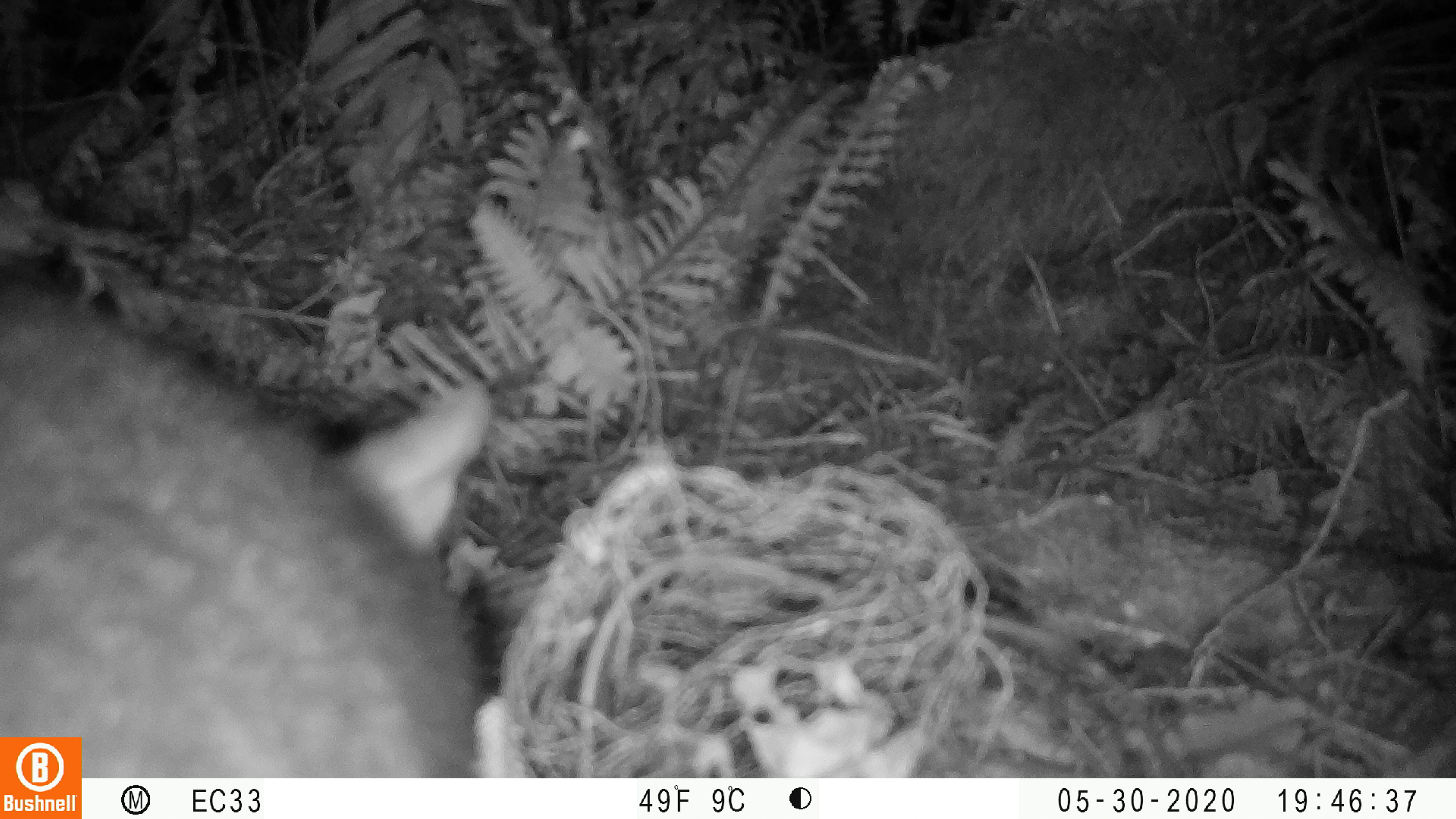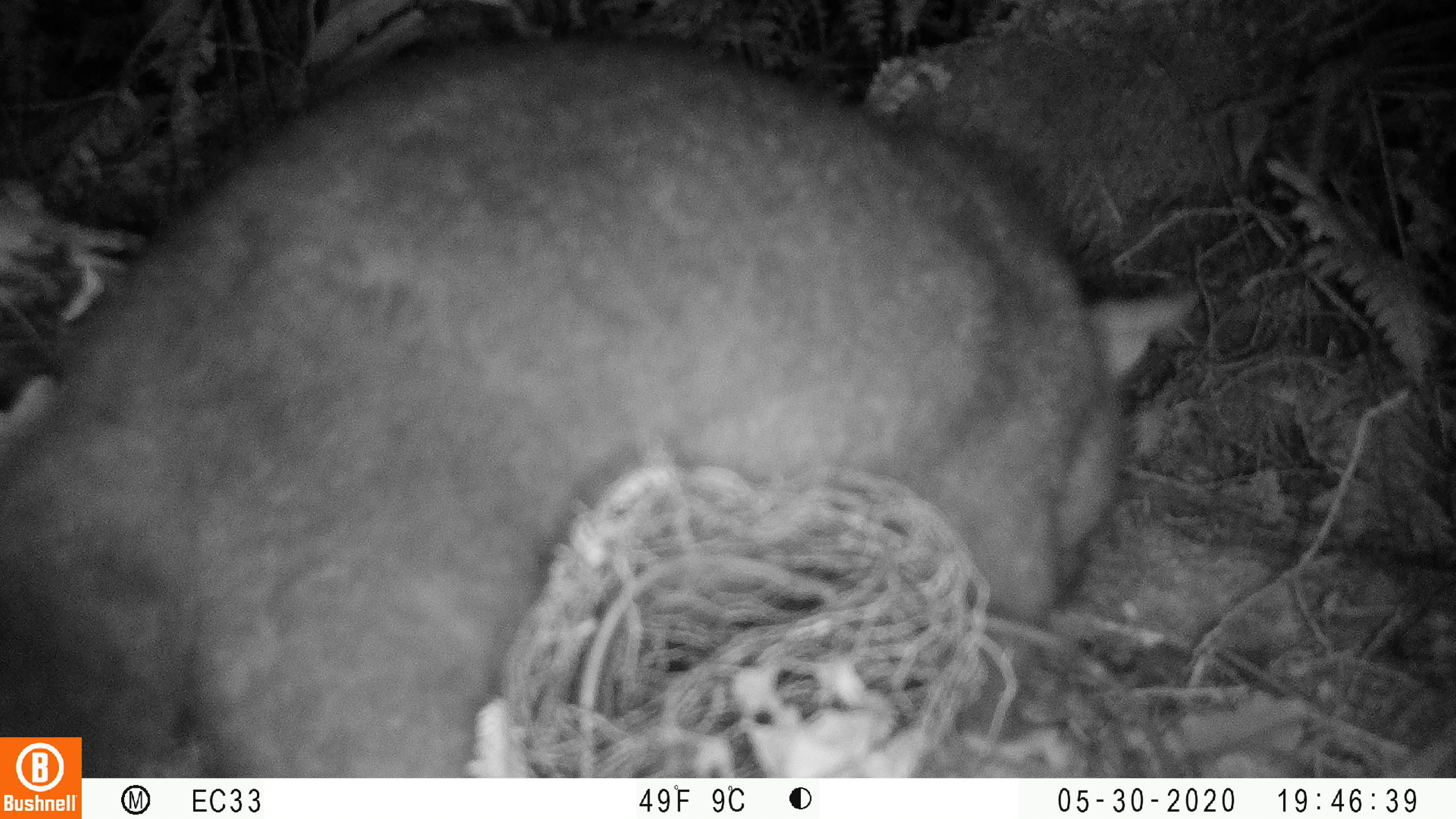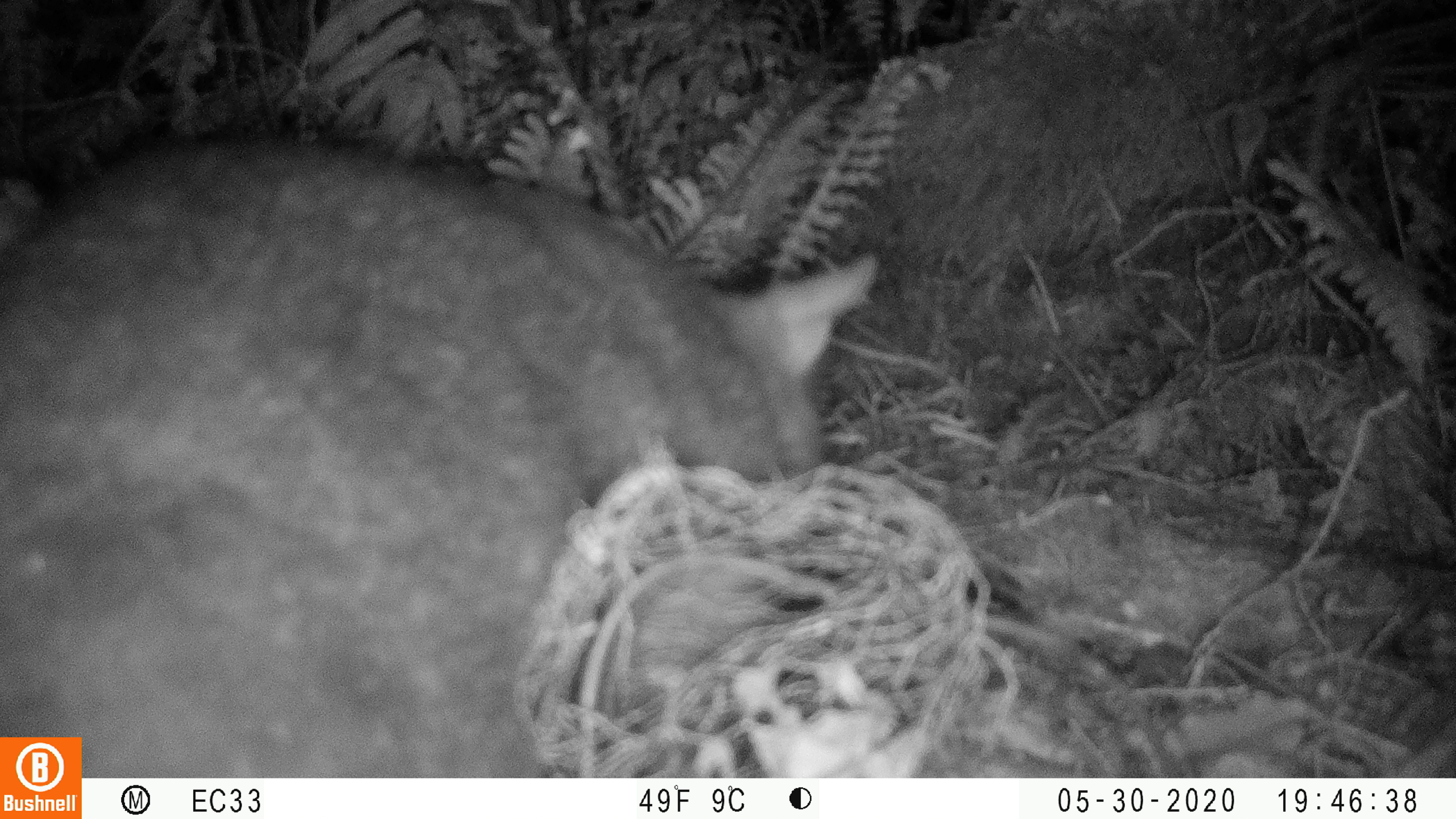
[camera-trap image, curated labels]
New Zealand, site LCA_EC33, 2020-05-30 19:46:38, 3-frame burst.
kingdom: Animalia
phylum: Chordata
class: Mammalia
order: Diprotodontia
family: Phalangeridae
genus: Trichosurus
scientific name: Trichosurus vulpecula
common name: common brushtail possum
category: possum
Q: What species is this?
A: Possum (common brushtail possum) (Trichosurus vulpecula).